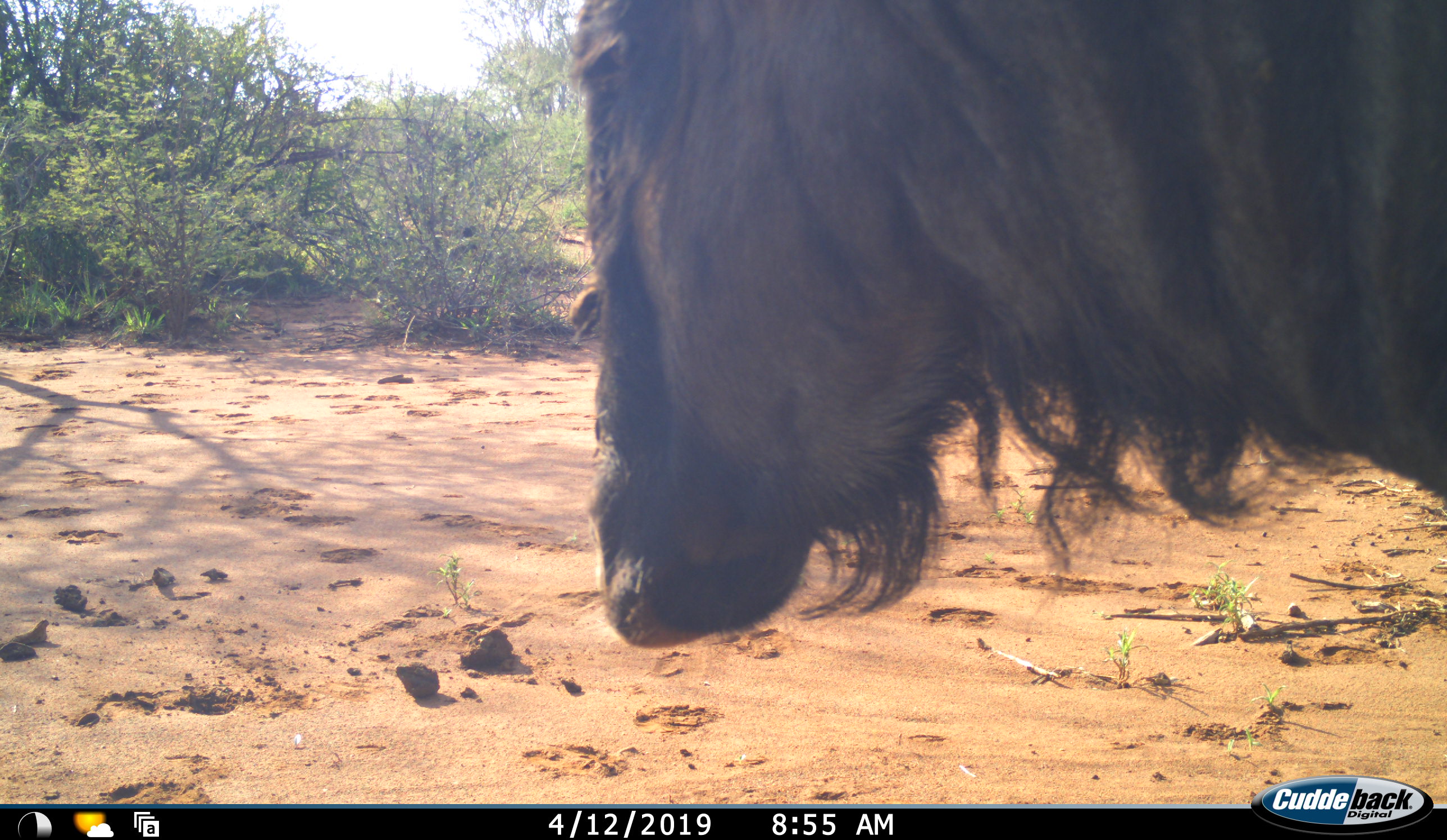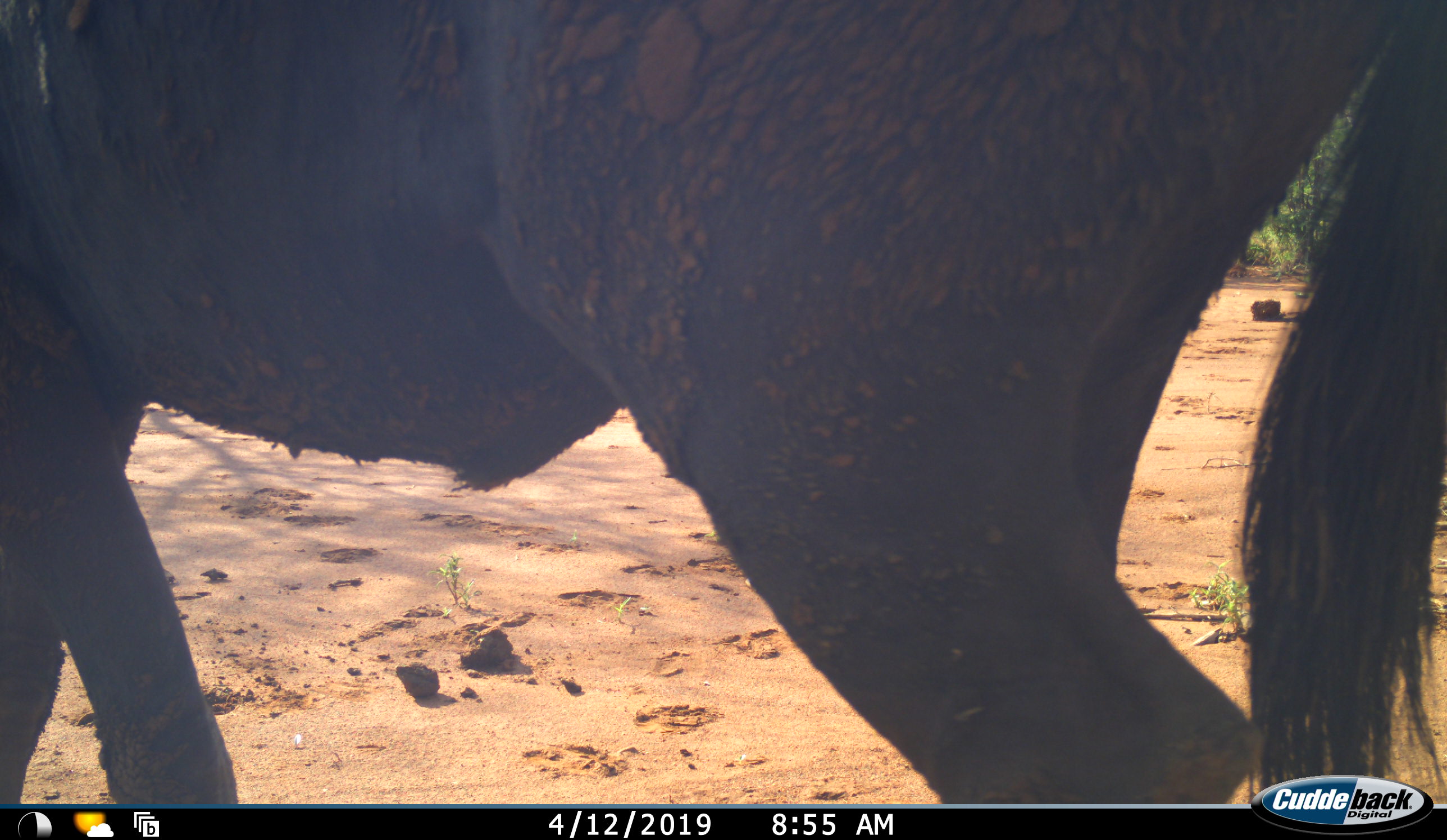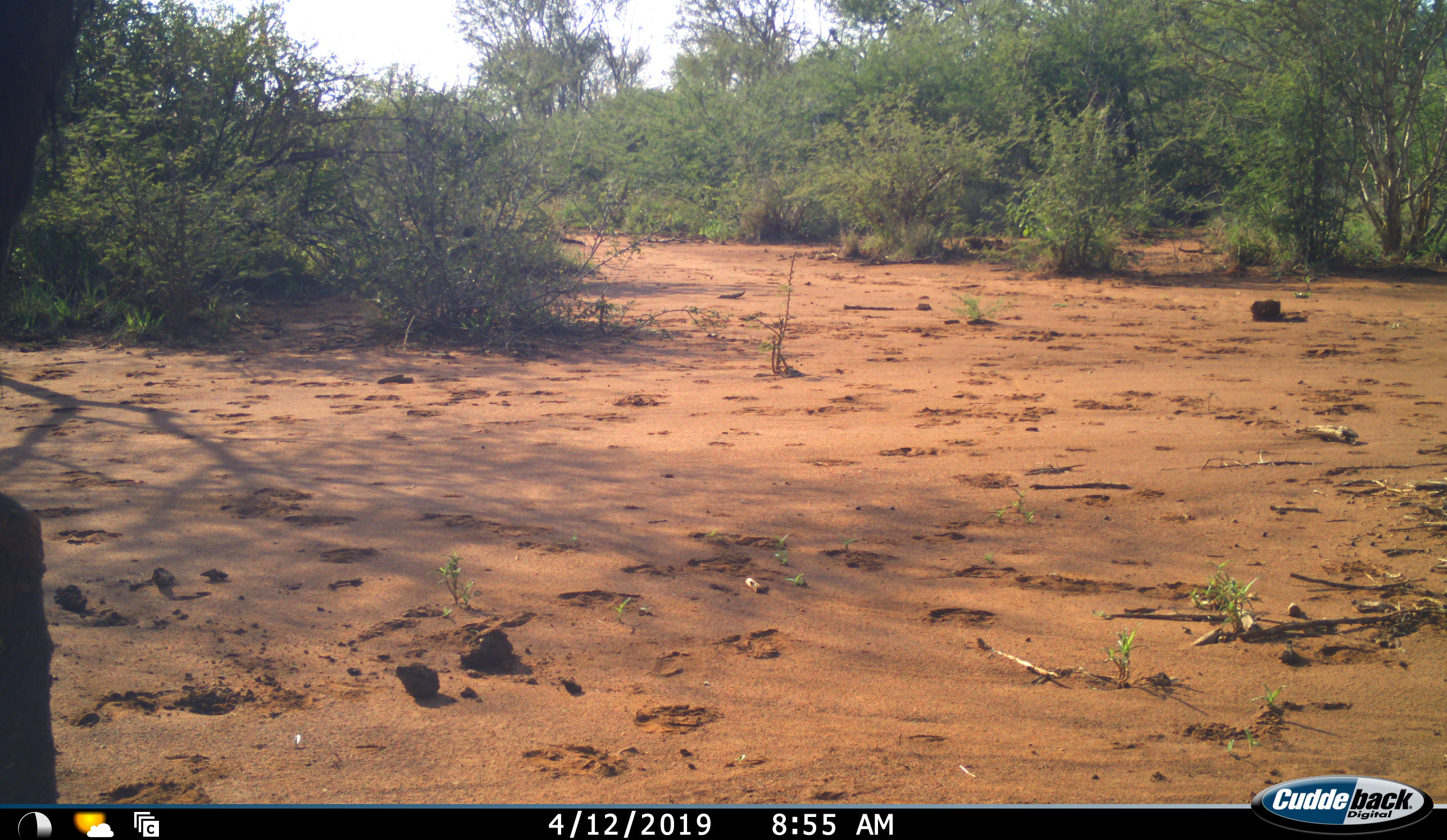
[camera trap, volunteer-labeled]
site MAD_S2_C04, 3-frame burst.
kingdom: Animalia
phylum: Chordata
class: Mammalia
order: Artiodactyla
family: Bovidae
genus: Connochaetes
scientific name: Connochaetes taurinus taurinus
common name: blue wildebeest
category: wildebeestblue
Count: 1.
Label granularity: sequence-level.